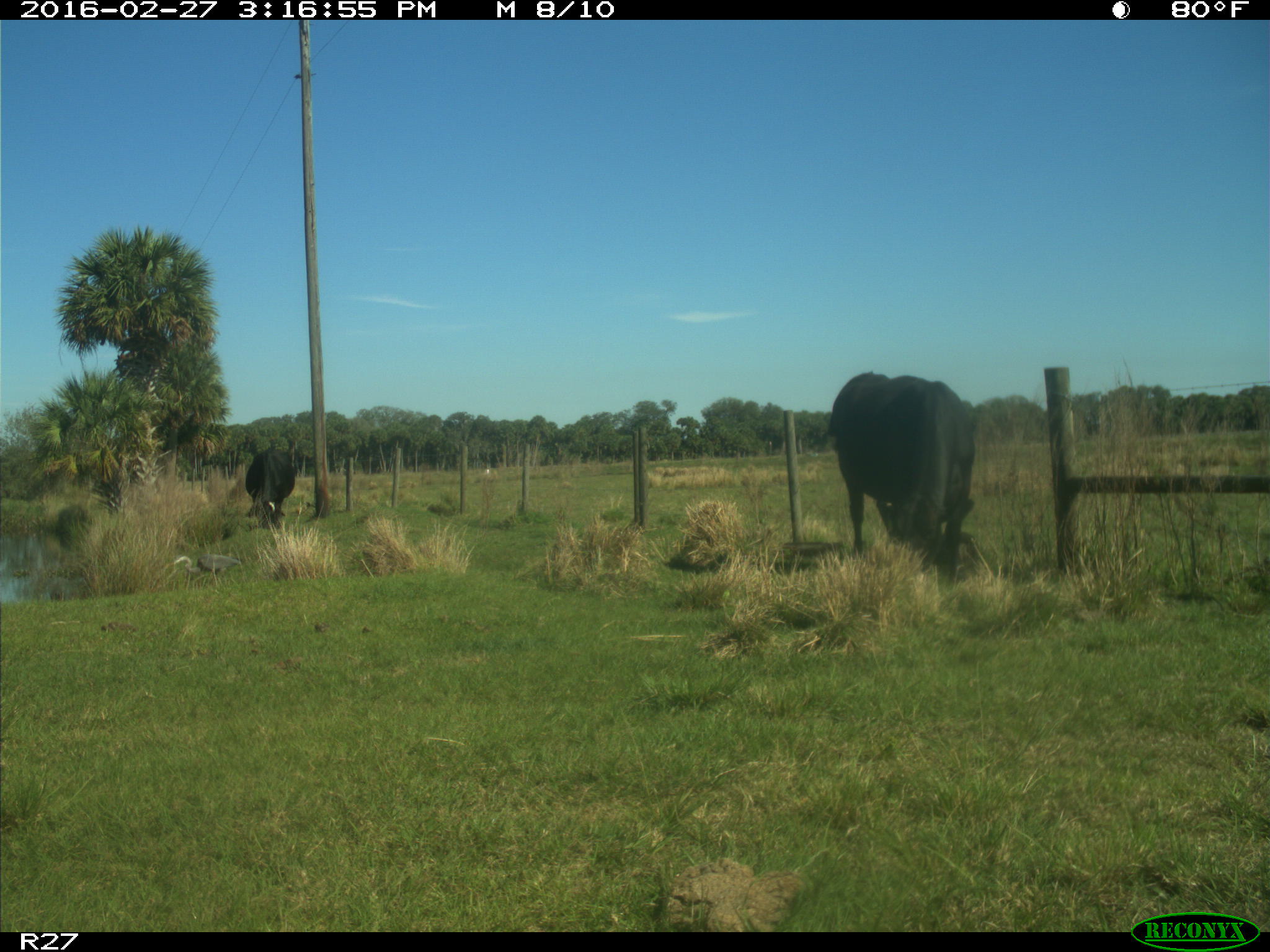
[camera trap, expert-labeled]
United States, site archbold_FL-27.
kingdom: Animalia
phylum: Chordata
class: Mammalia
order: Artiodactyla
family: Bovidae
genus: Bos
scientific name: Bos taurus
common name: domestic cow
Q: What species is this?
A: Bos taurus (domestic cow).